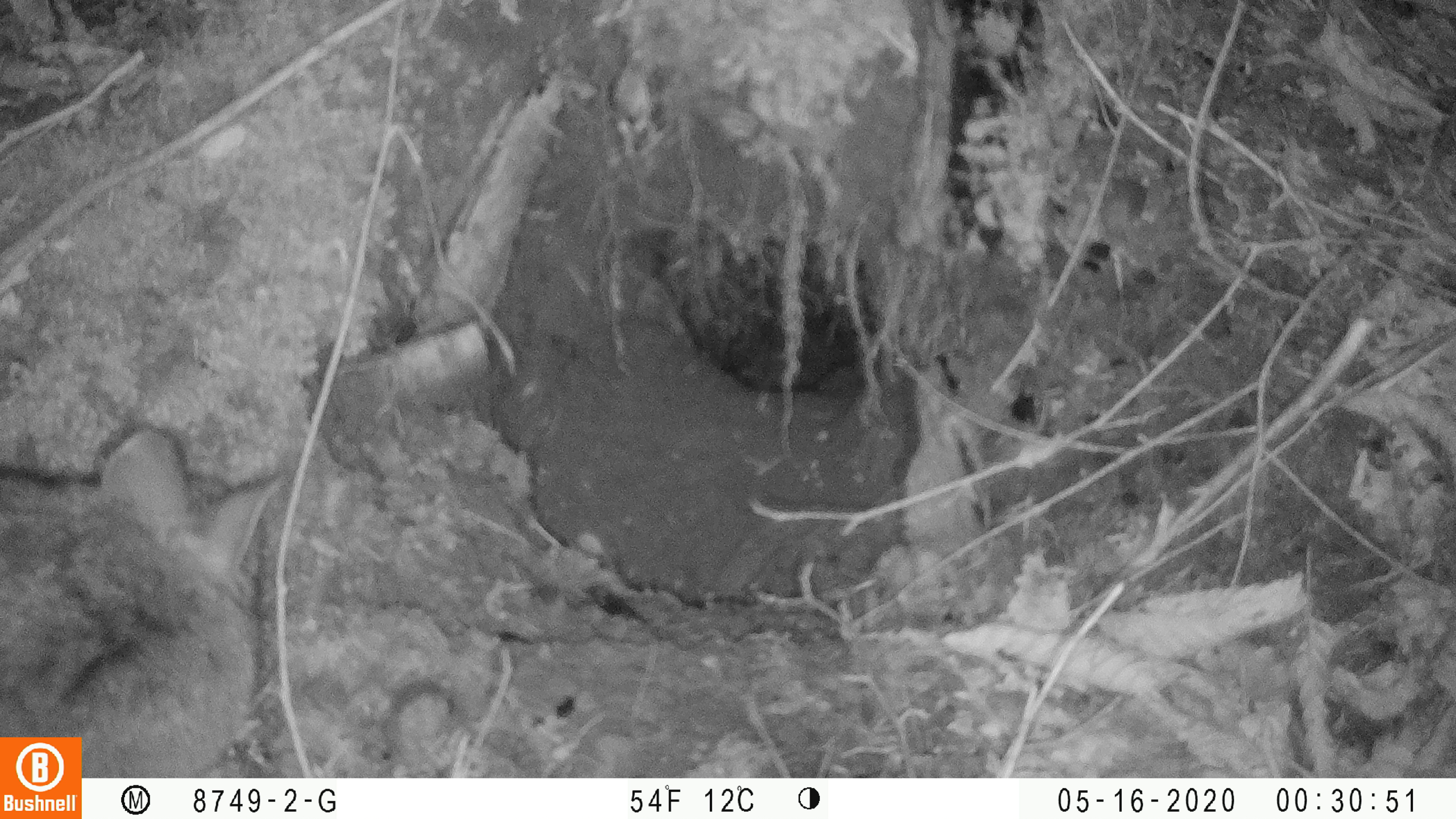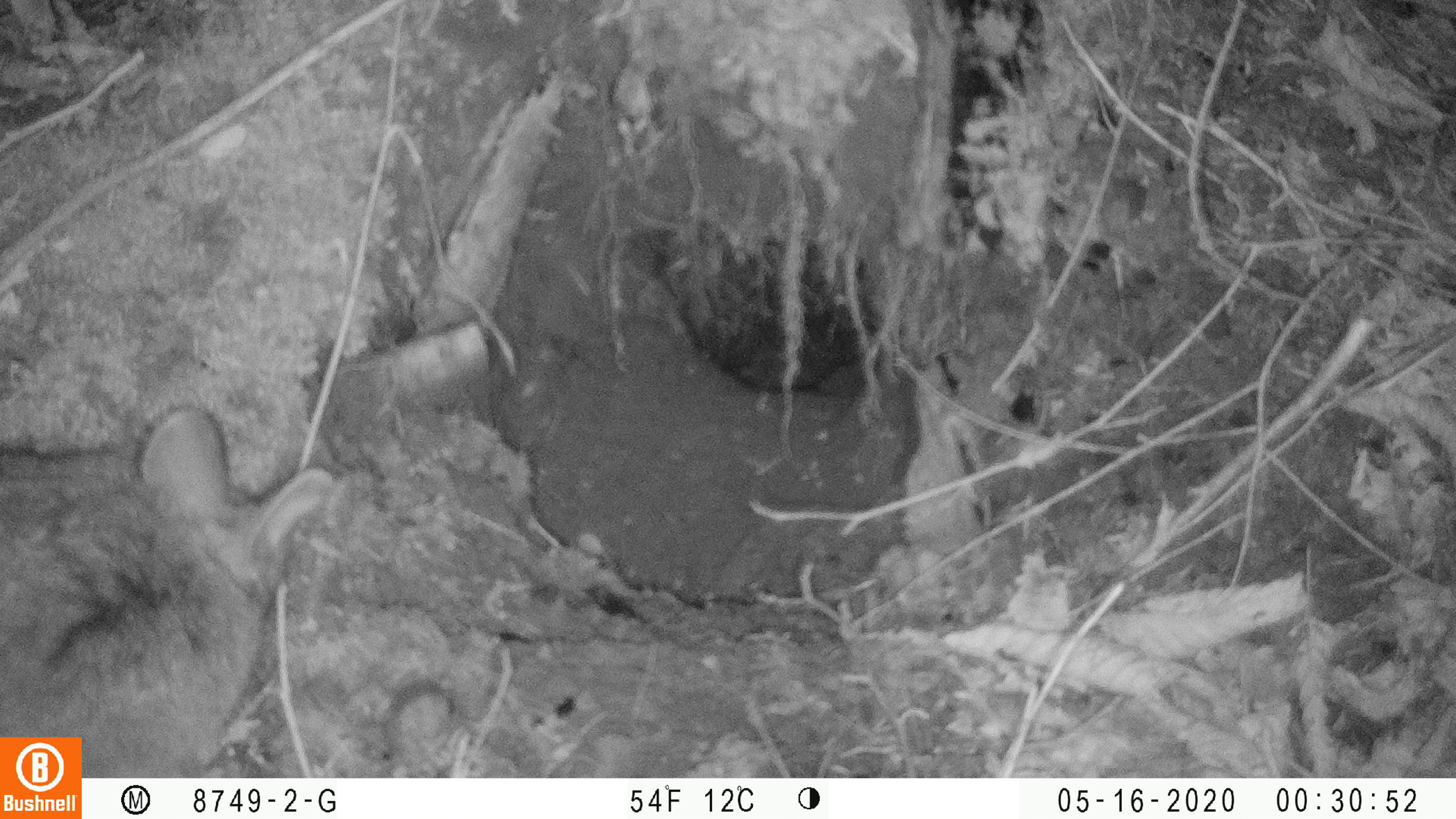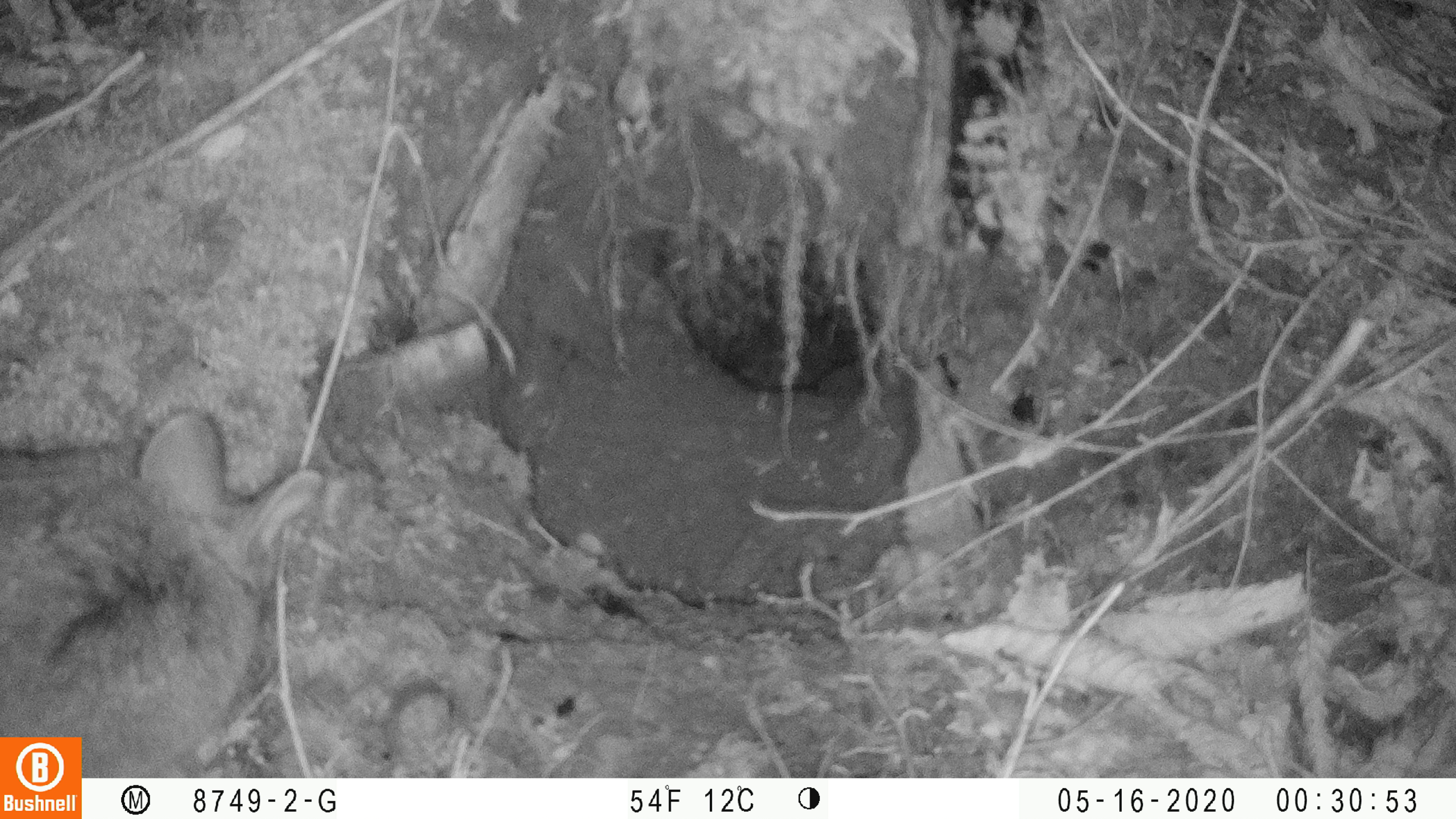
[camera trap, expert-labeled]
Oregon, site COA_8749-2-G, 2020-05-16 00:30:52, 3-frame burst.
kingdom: Animalia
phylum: Chordata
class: Mammalia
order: Lagomorpha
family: Leporidae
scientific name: Leporidae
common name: hares and rabbits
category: leporidae family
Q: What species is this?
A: Leporidae family (hares and rabbits) (Leporidae).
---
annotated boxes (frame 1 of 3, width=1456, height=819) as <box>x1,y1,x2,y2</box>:
leporidae family: <box>1,423,288,730</box>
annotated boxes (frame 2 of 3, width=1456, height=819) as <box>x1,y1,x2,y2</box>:
leporidae family: <box>1,403,335,730</box>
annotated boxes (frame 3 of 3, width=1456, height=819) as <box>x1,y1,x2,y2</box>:
leporidae family: <box>1,410,324,728</box>